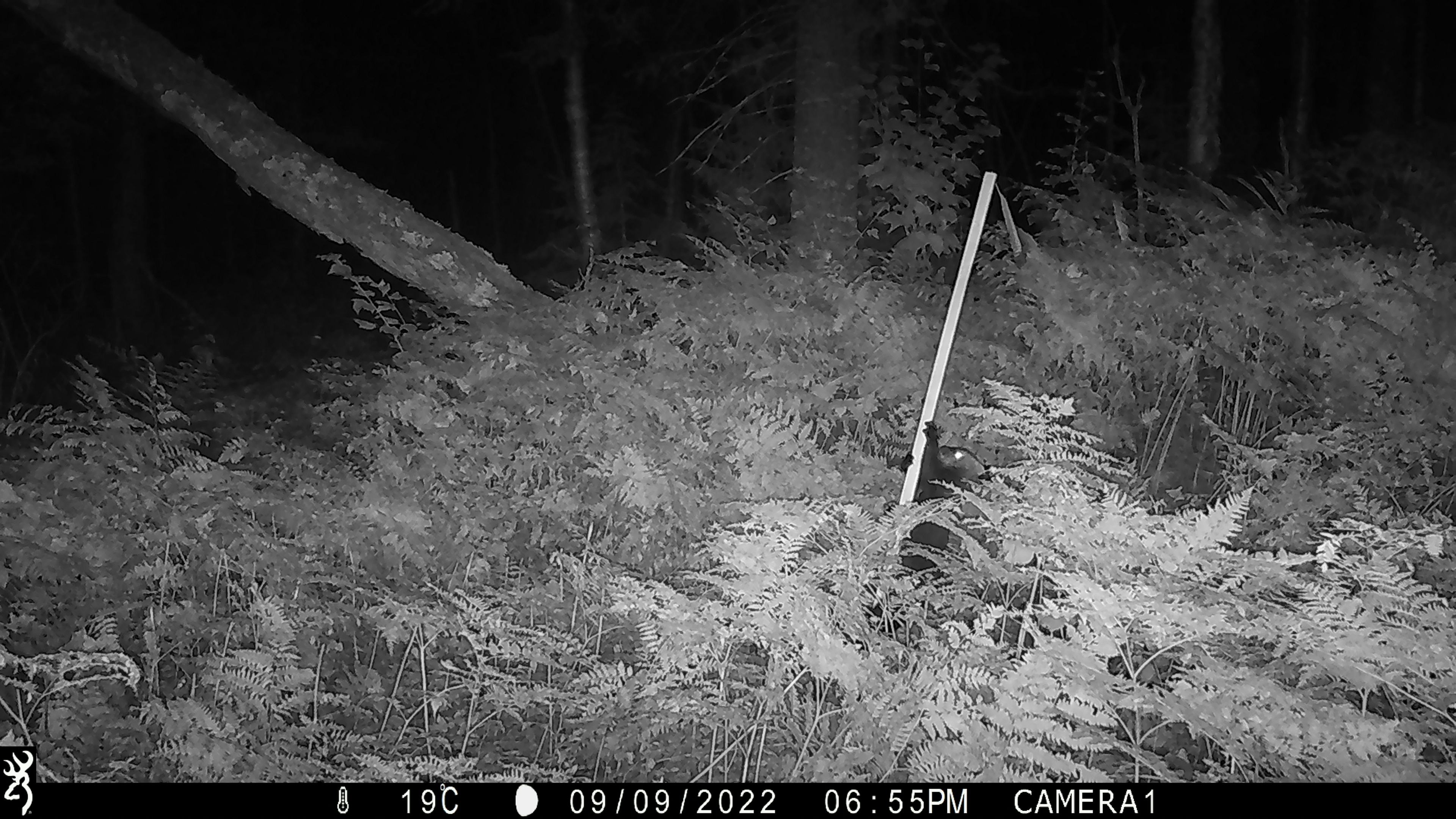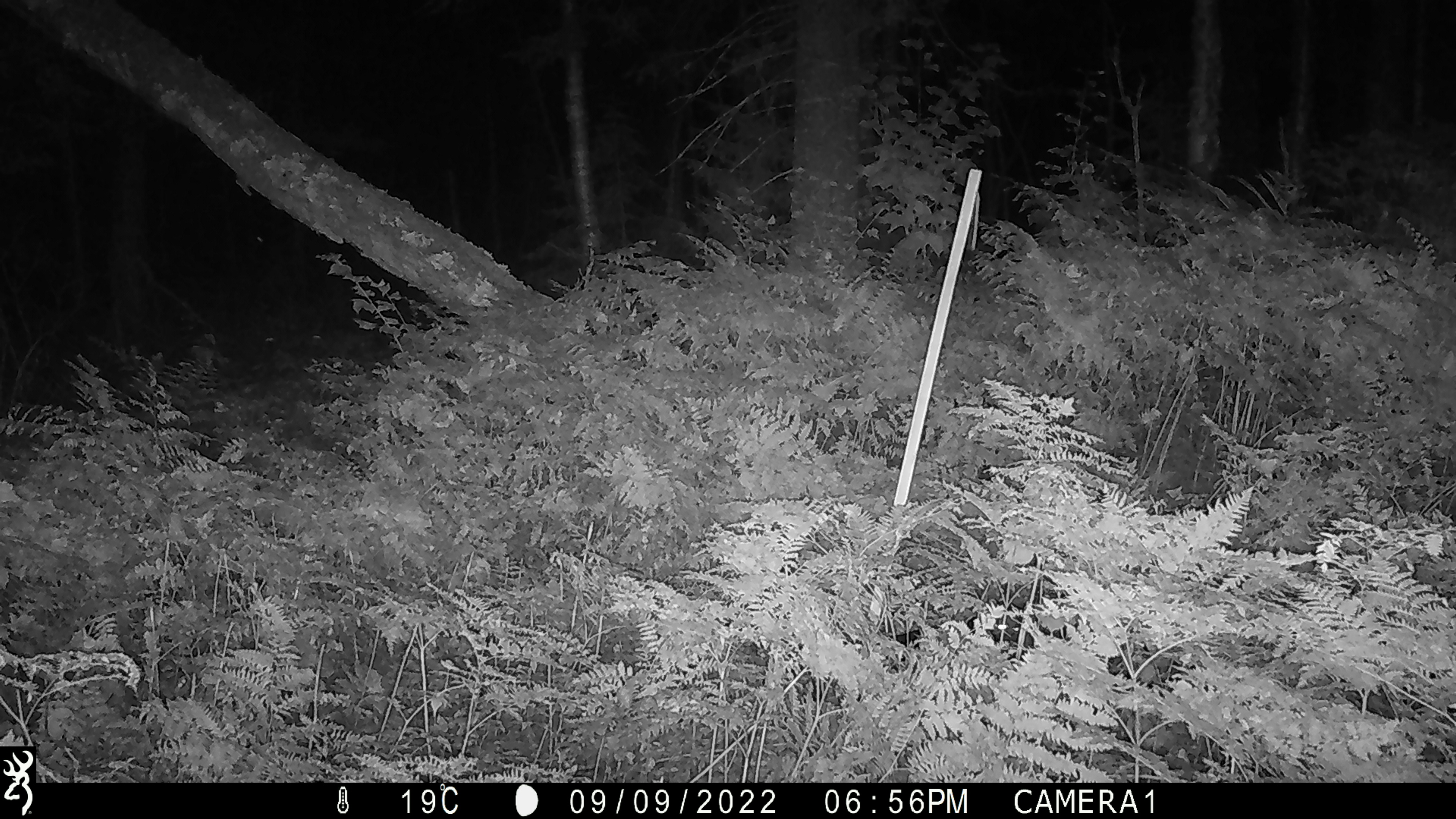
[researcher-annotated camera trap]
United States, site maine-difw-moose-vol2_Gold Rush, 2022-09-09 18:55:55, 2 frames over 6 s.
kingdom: Animalia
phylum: Chordata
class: Mammalia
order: Carnivora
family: Mustelidae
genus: Pekania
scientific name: Pekania pennanti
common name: fisher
Fisher (Pekania pennanti).